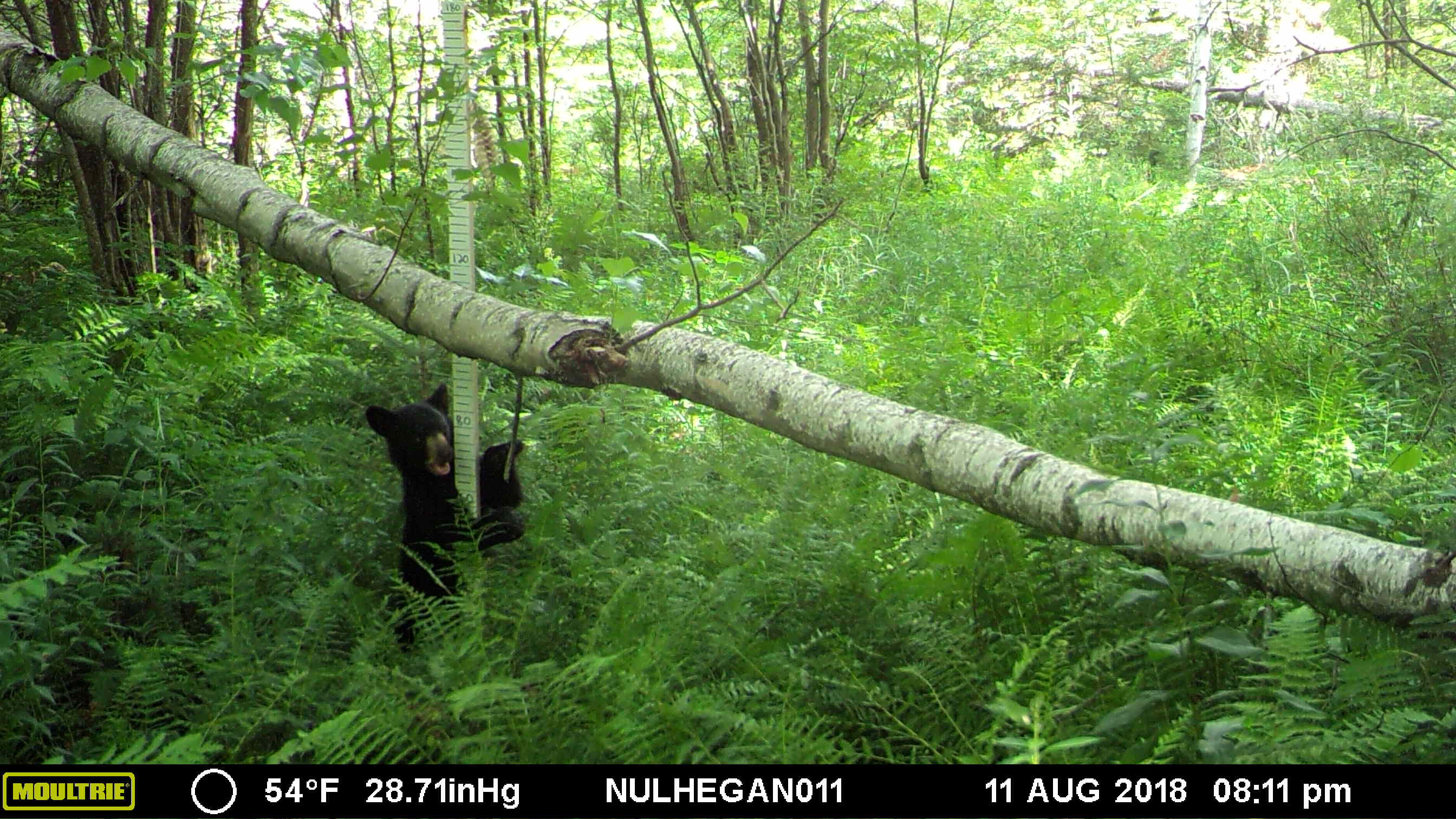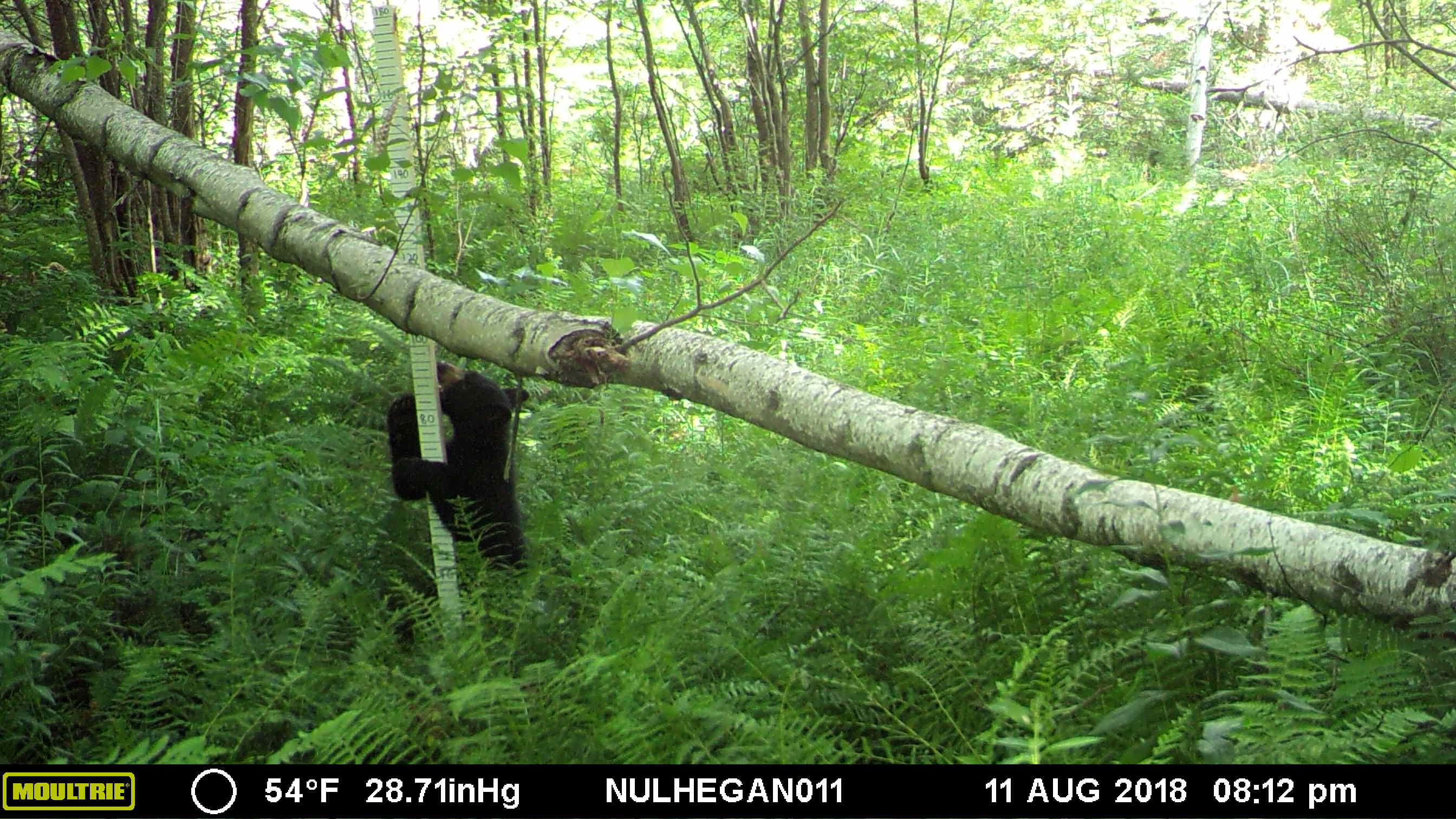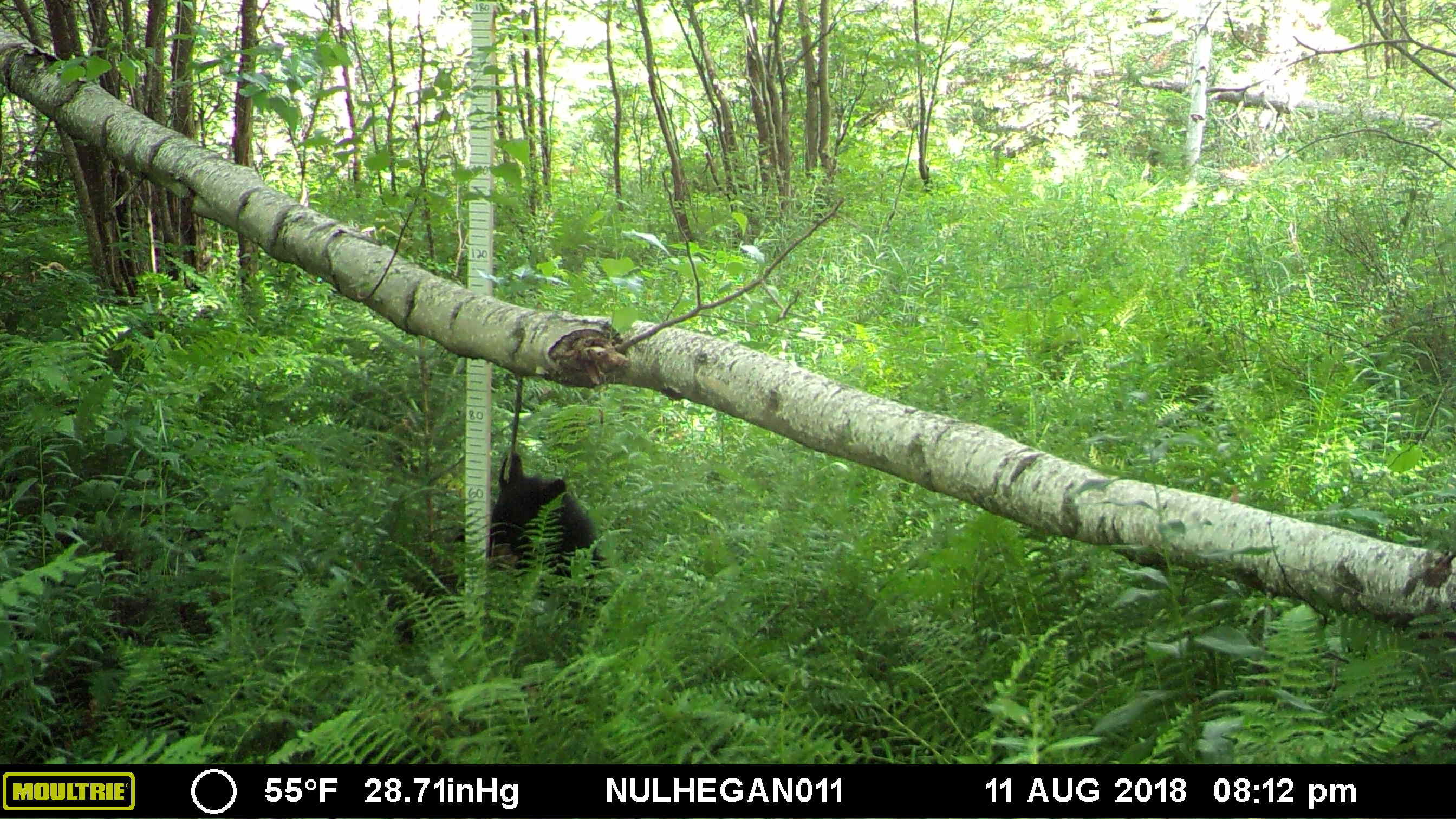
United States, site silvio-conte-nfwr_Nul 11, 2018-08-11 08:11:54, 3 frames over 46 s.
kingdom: Animalia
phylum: Chordata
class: Mammalia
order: Carnivora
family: Ursidae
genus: Ursus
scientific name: Ursus americanus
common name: black bear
Black bear (Ursus americanus).